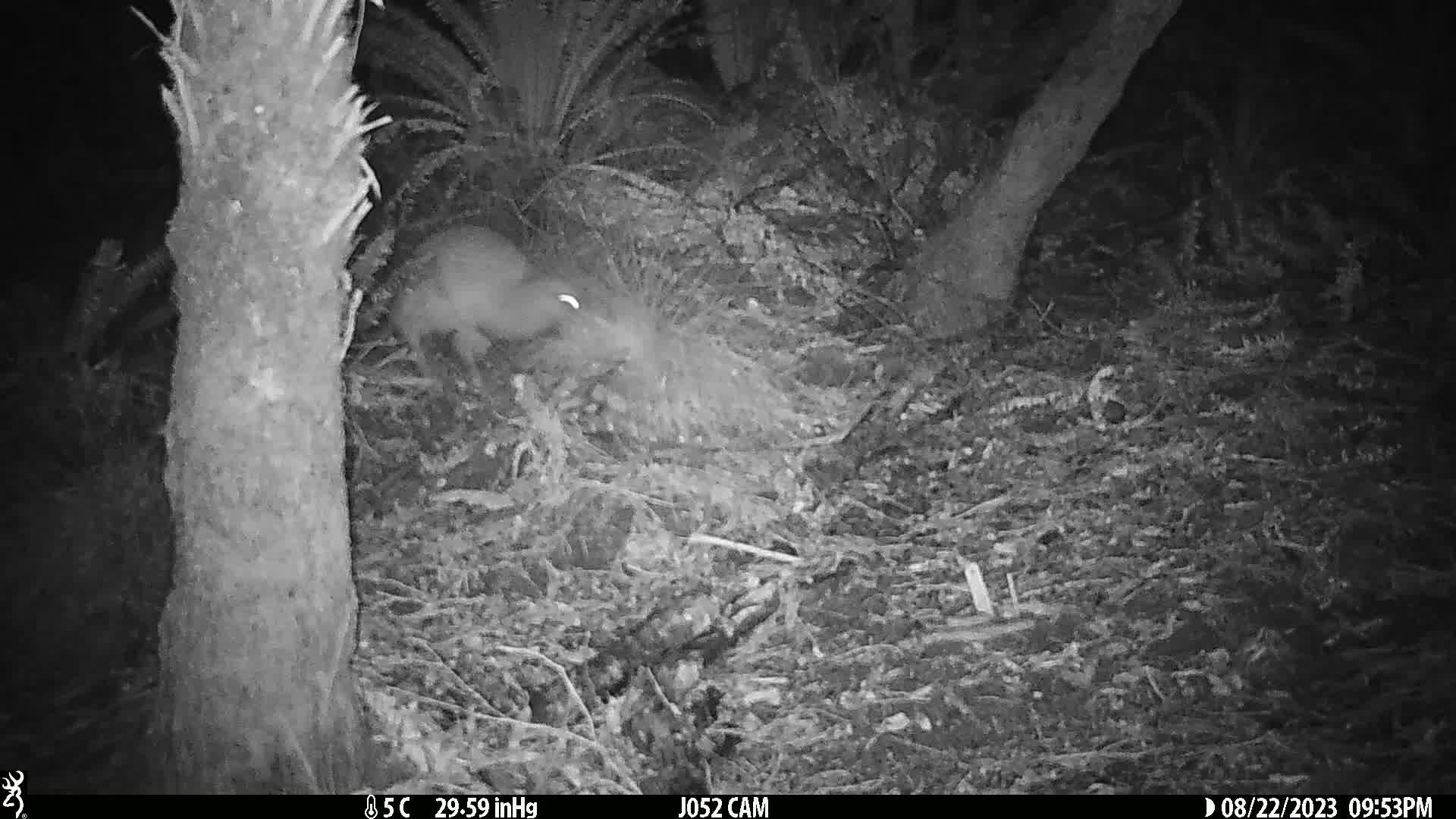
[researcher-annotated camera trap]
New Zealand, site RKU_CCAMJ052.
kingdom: Animalia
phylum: Chordata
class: Aves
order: Apterygiformes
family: Apterygidae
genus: Apteryx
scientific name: Apteryx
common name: kiwi